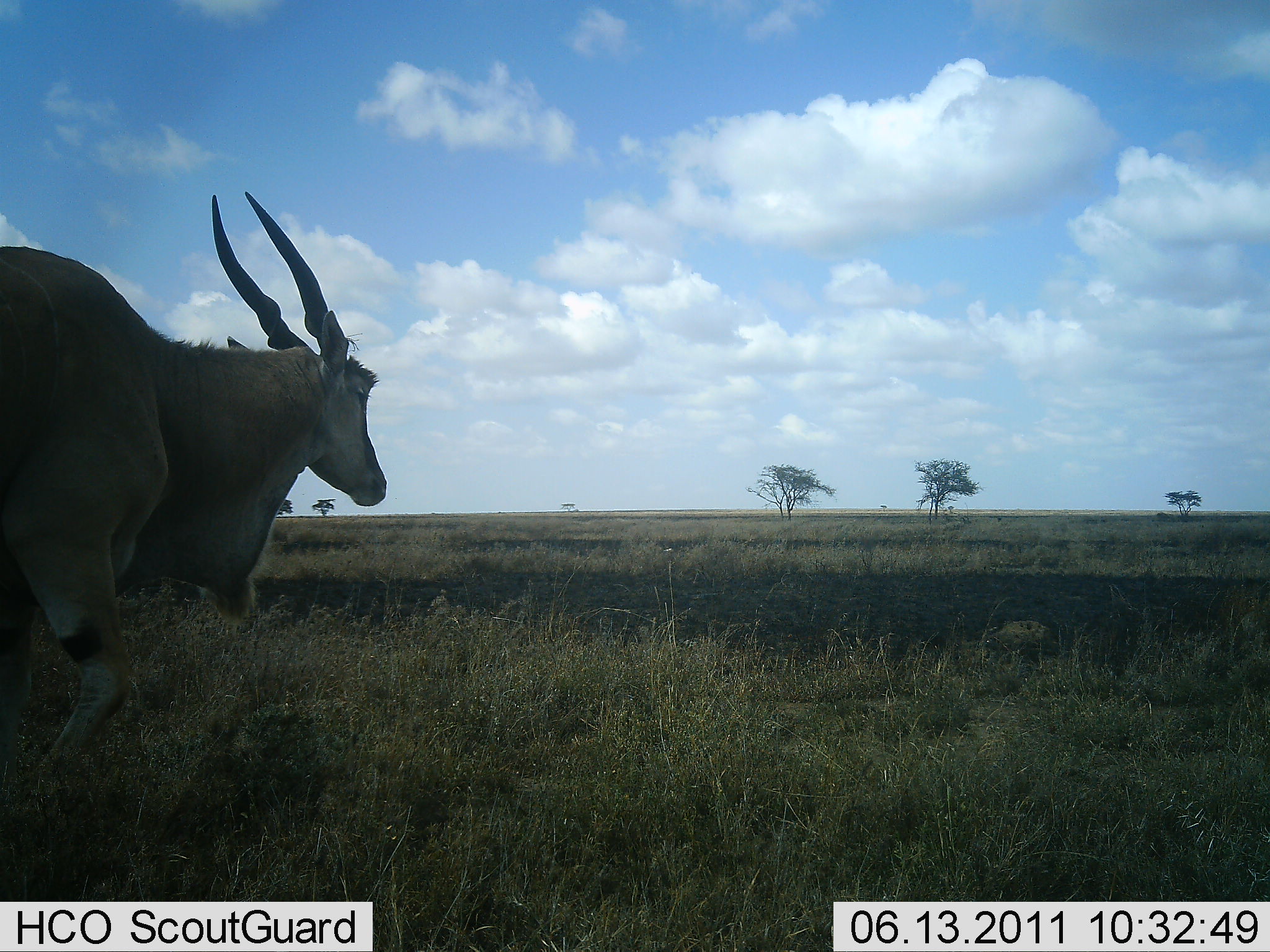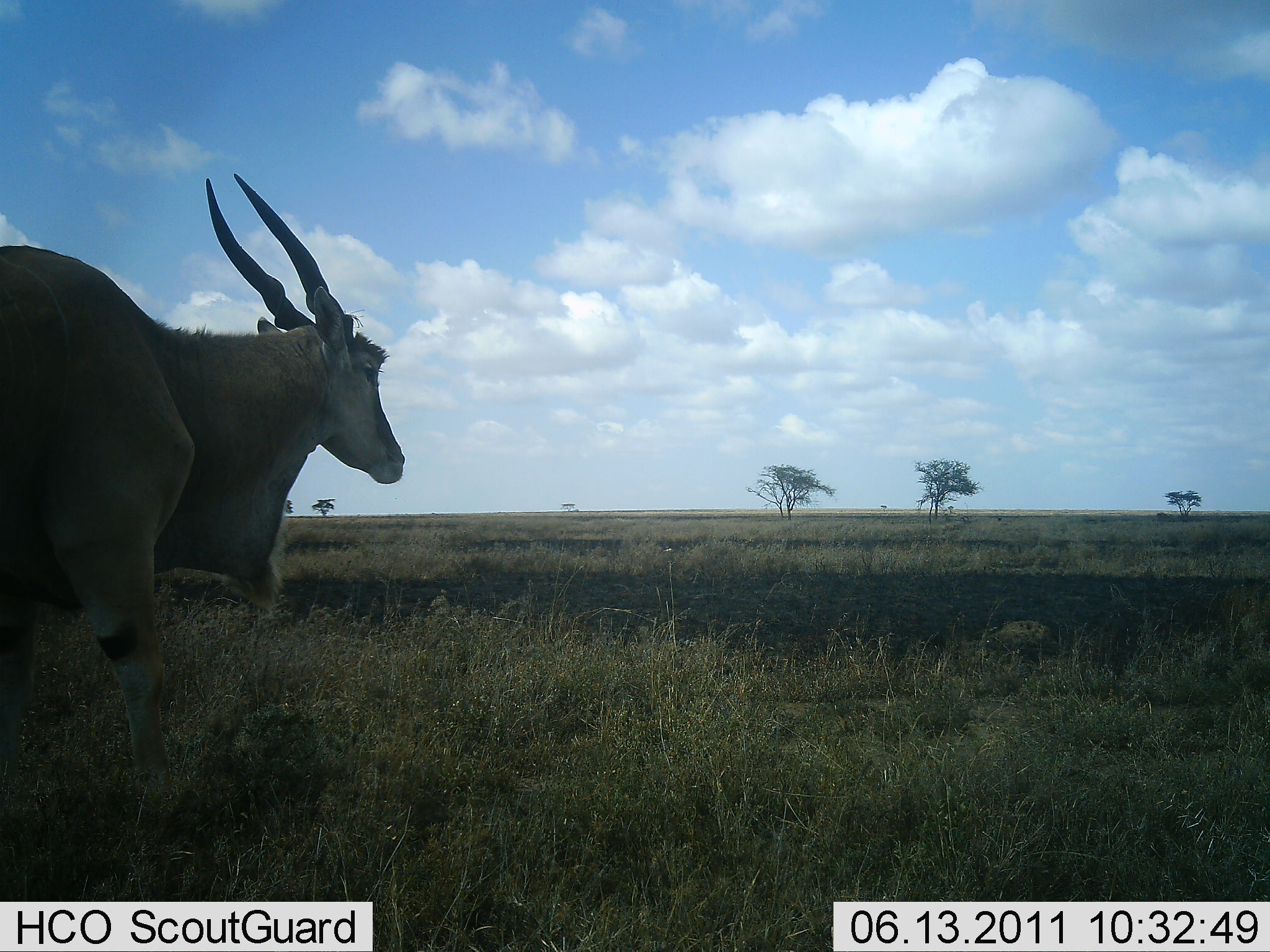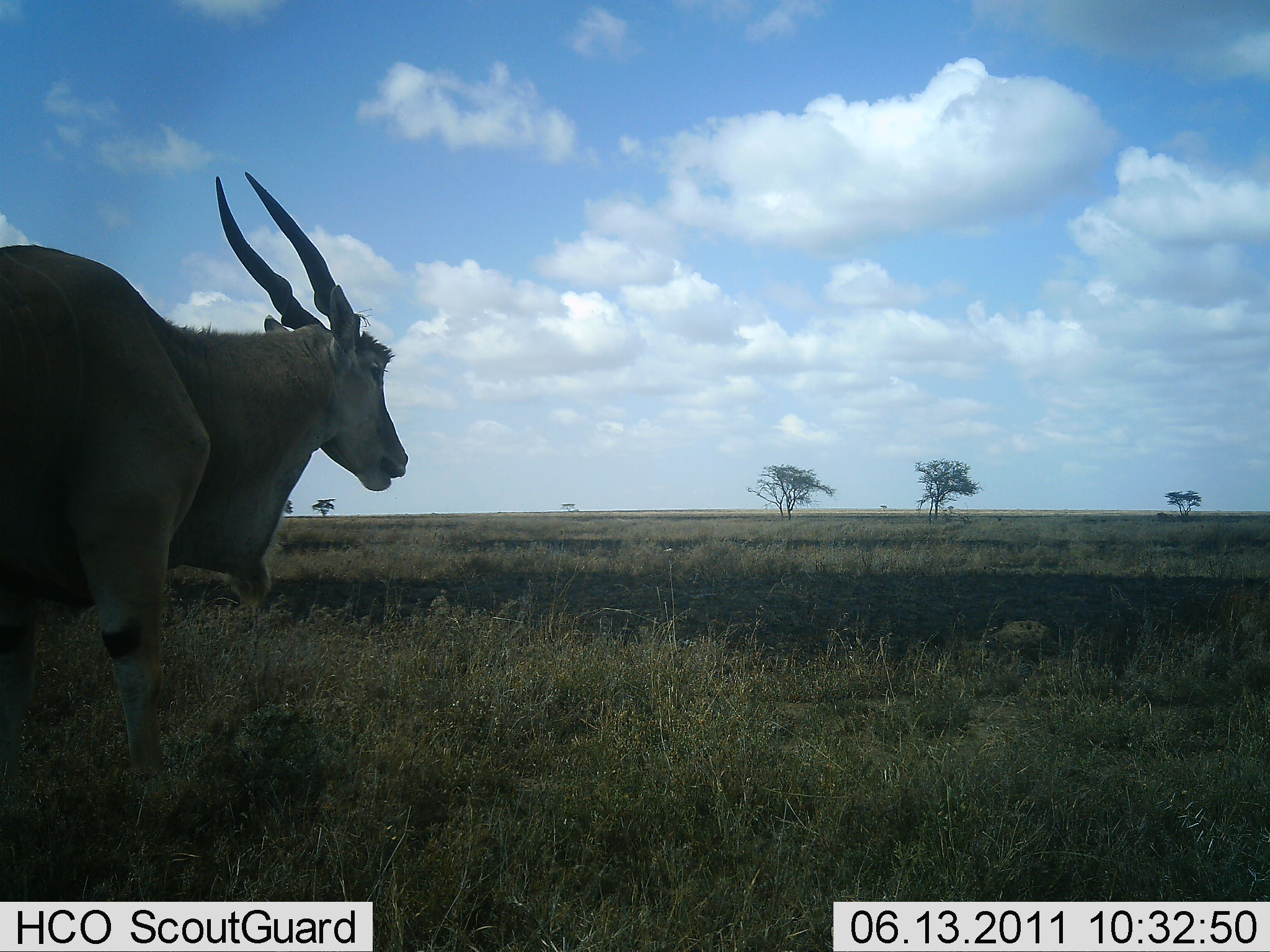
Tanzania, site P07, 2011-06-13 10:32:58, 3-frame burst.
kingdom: Animalia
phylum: Chordata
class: Mammalia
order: Artiodactyla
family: Bovidae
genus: Tragelaphus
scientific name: Tragelaphus oryx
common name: eland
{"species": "eland (Tragelaphus oryx)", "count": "1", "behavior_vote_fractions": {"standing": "58%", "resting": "0%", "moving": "25%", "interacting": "0%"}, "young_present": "0%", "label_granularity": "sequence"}